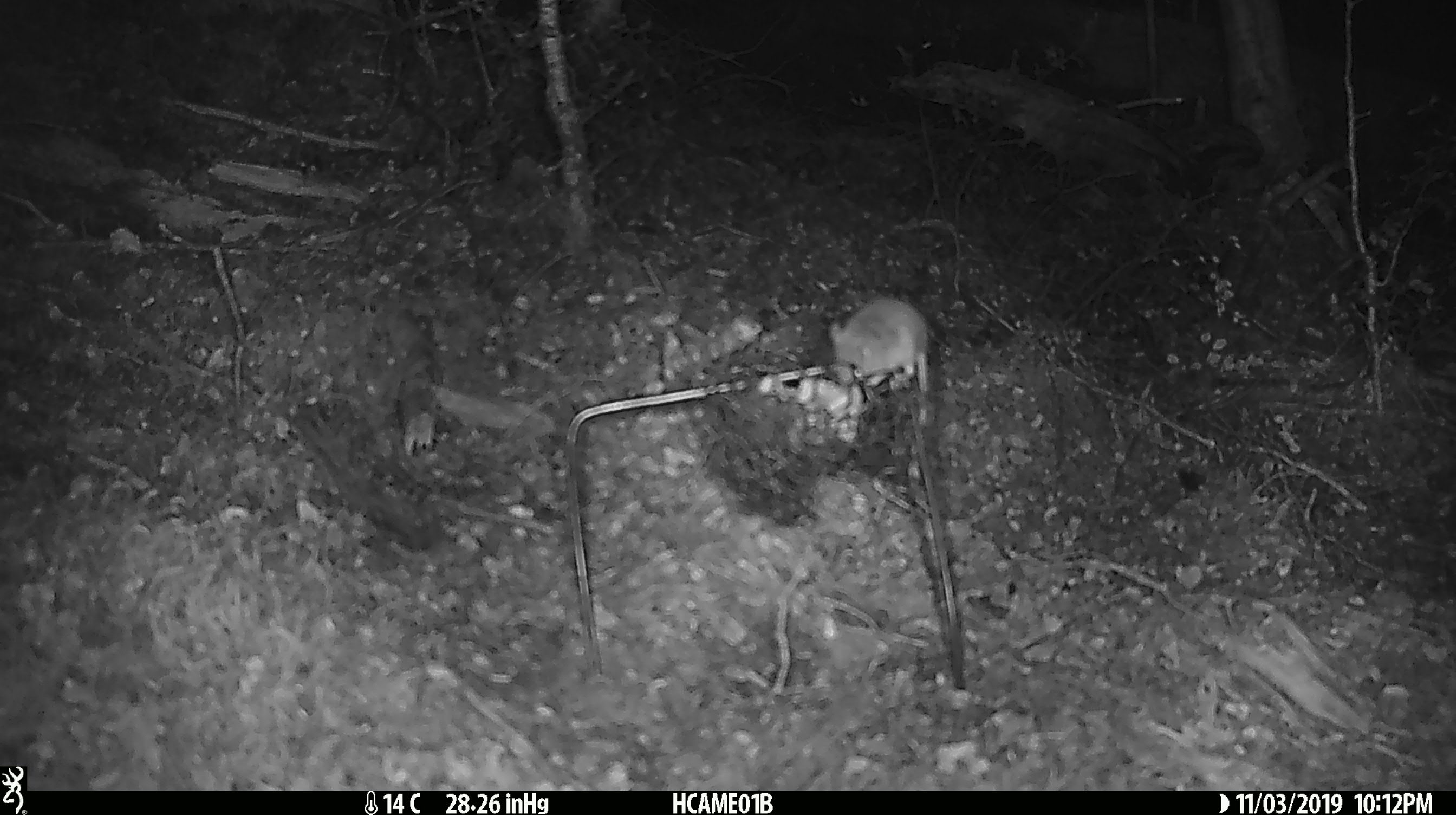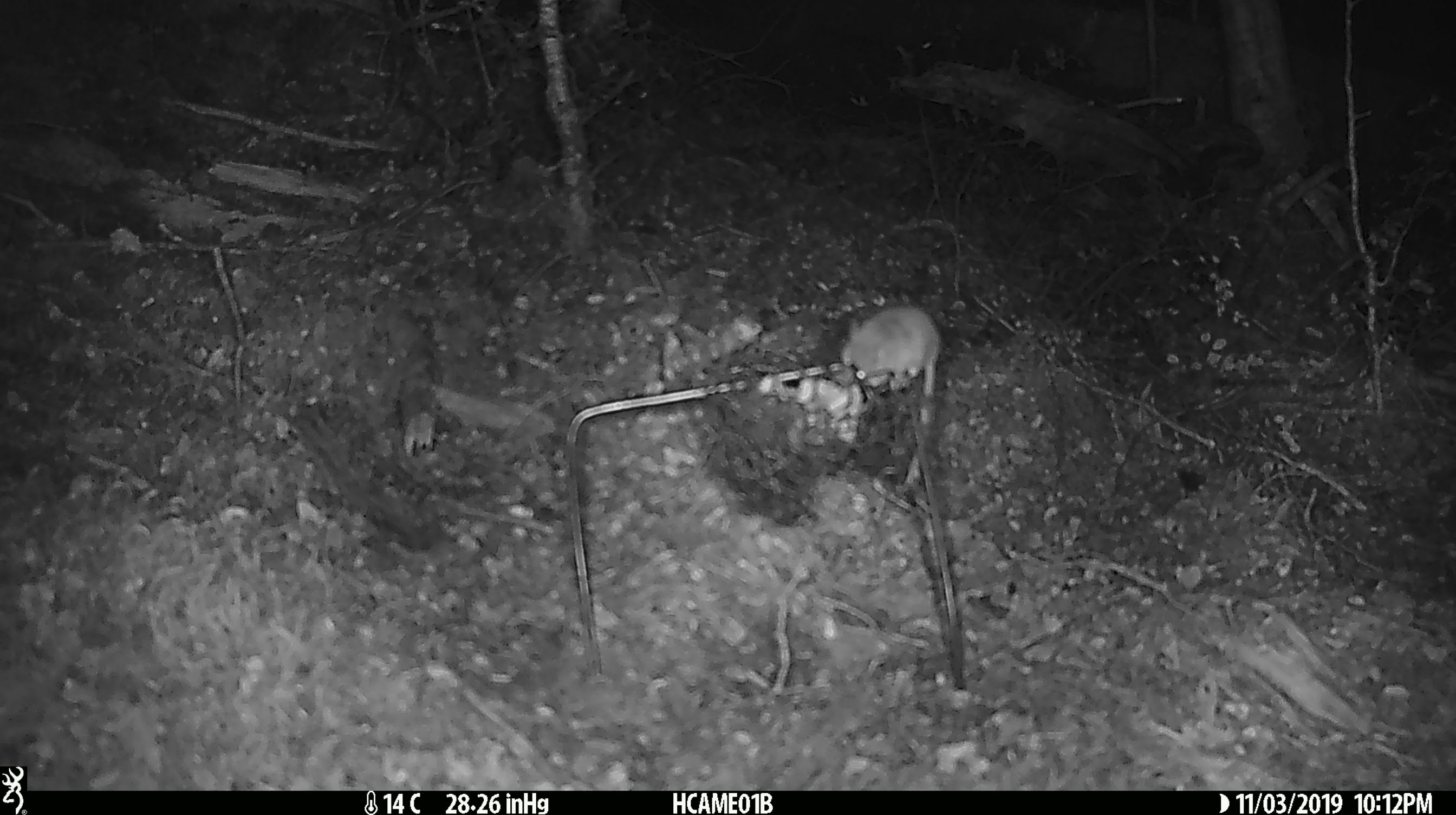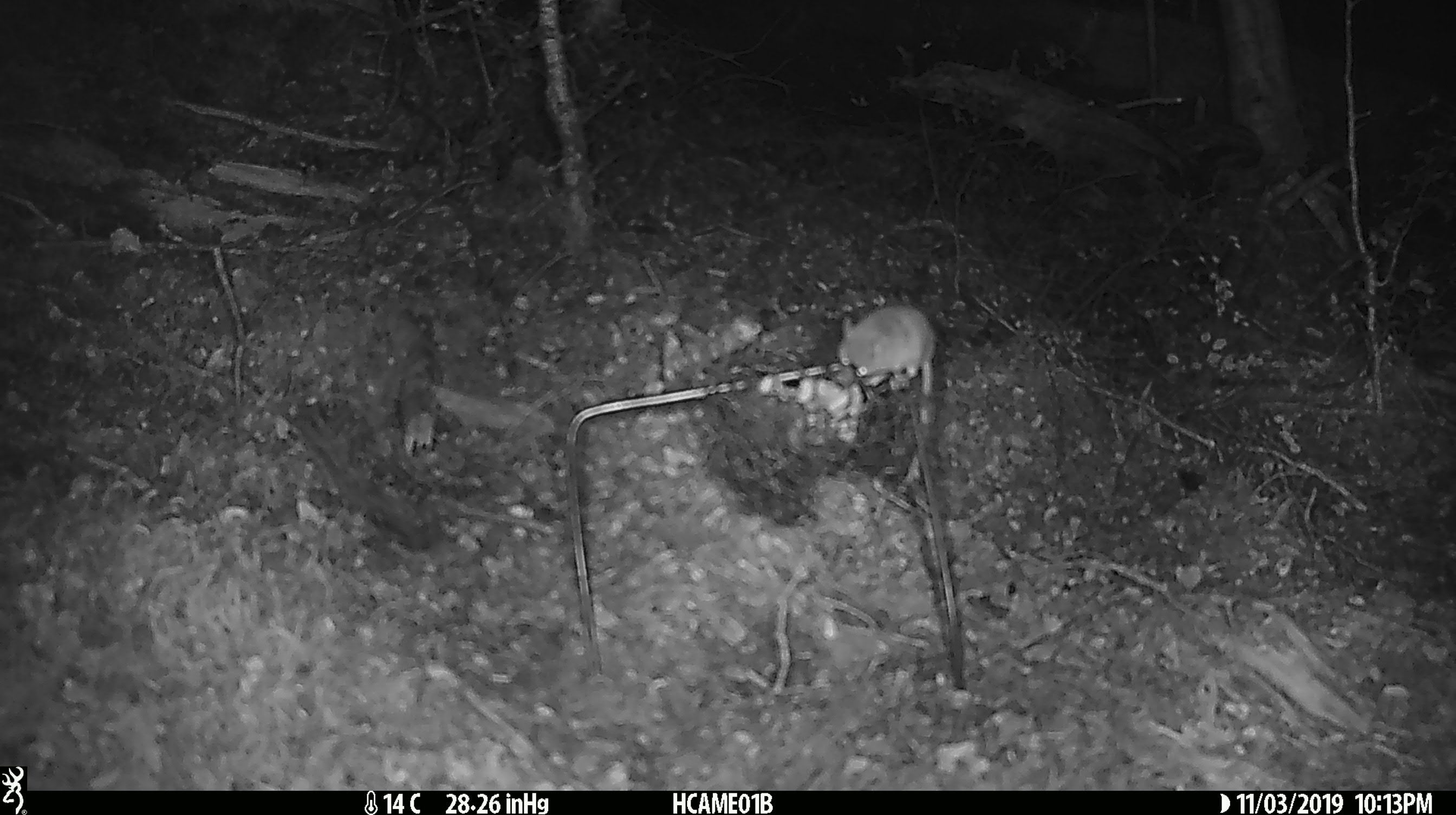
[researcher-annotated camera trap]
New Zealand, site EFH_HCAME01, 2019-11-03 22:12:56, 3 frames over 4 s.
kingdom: Animalia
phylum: Chordata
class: Mammalia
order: Rodentia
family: Muridae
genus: Mus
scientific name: Mus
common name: mouse